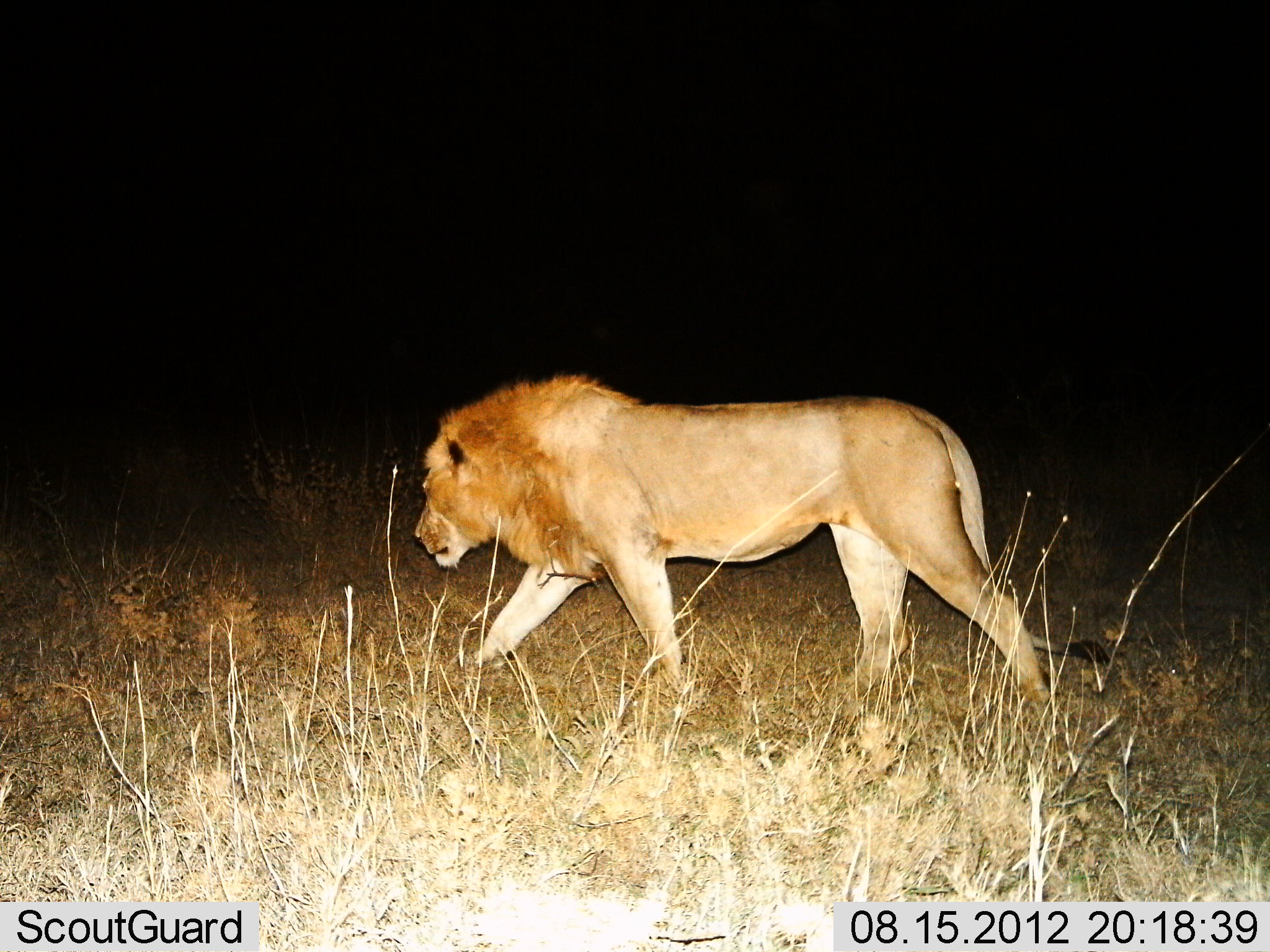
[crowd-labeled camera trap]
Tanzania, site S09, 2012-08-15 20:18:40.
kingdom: Animalia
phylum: Chordata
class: Mammalia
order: Carnivora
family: Felidae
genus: Panthera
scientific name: Panthera leo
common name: lion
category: lionmale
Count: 1.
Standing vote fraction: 0%.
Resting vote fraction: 0%.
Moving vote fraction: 100%.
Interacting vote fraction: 0%.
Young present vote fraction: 0%.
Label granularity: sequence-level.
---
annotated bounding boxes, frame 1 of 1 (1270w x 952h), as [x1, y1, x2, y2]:
animal: [412, 375, 1110, 721]